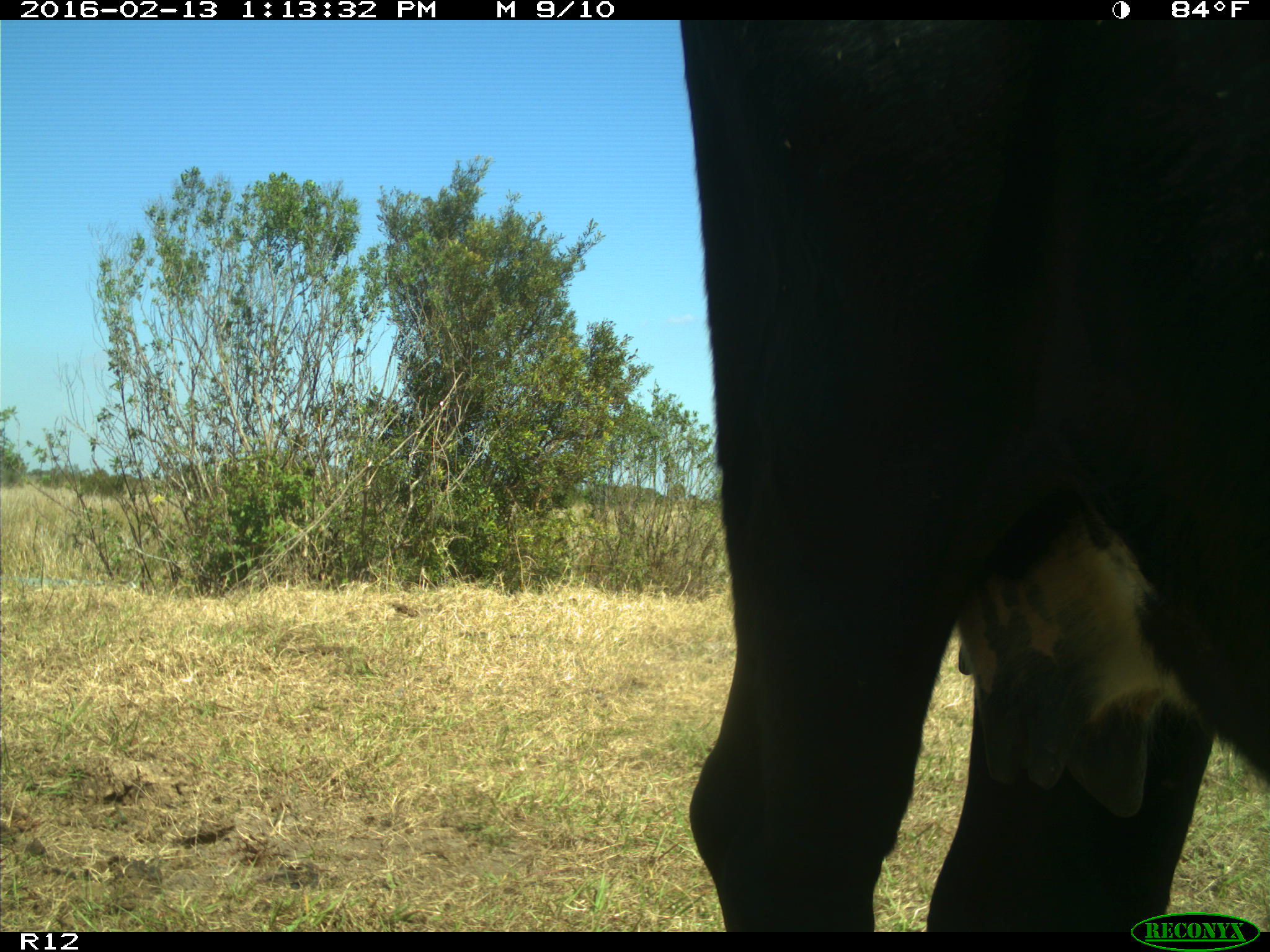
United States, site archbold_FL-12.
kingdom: Animalia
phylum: Chordata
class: Mammalia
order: Artiodactyla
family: Bovidae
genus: Bos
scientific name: Bos taurus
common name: domestic cow